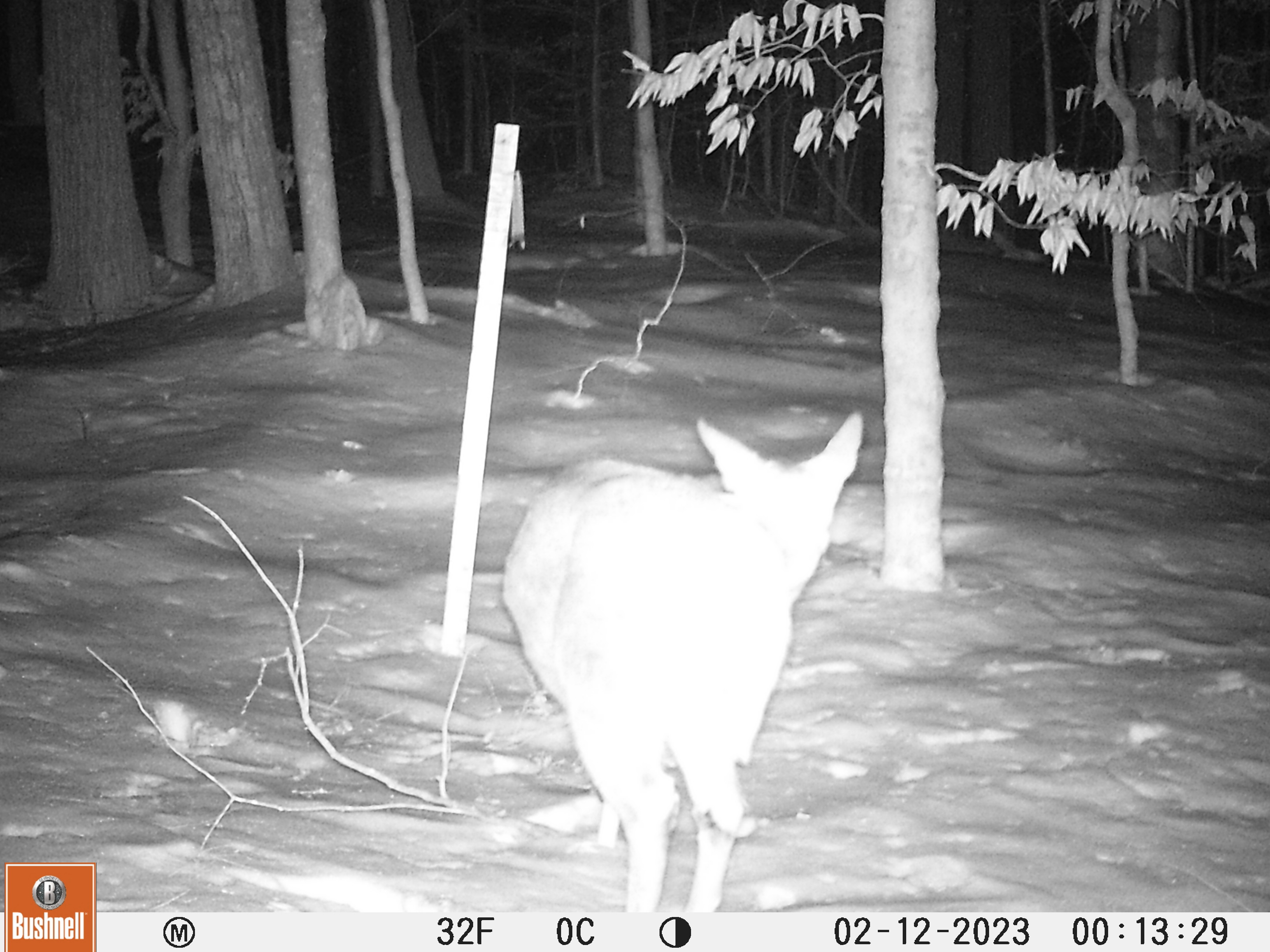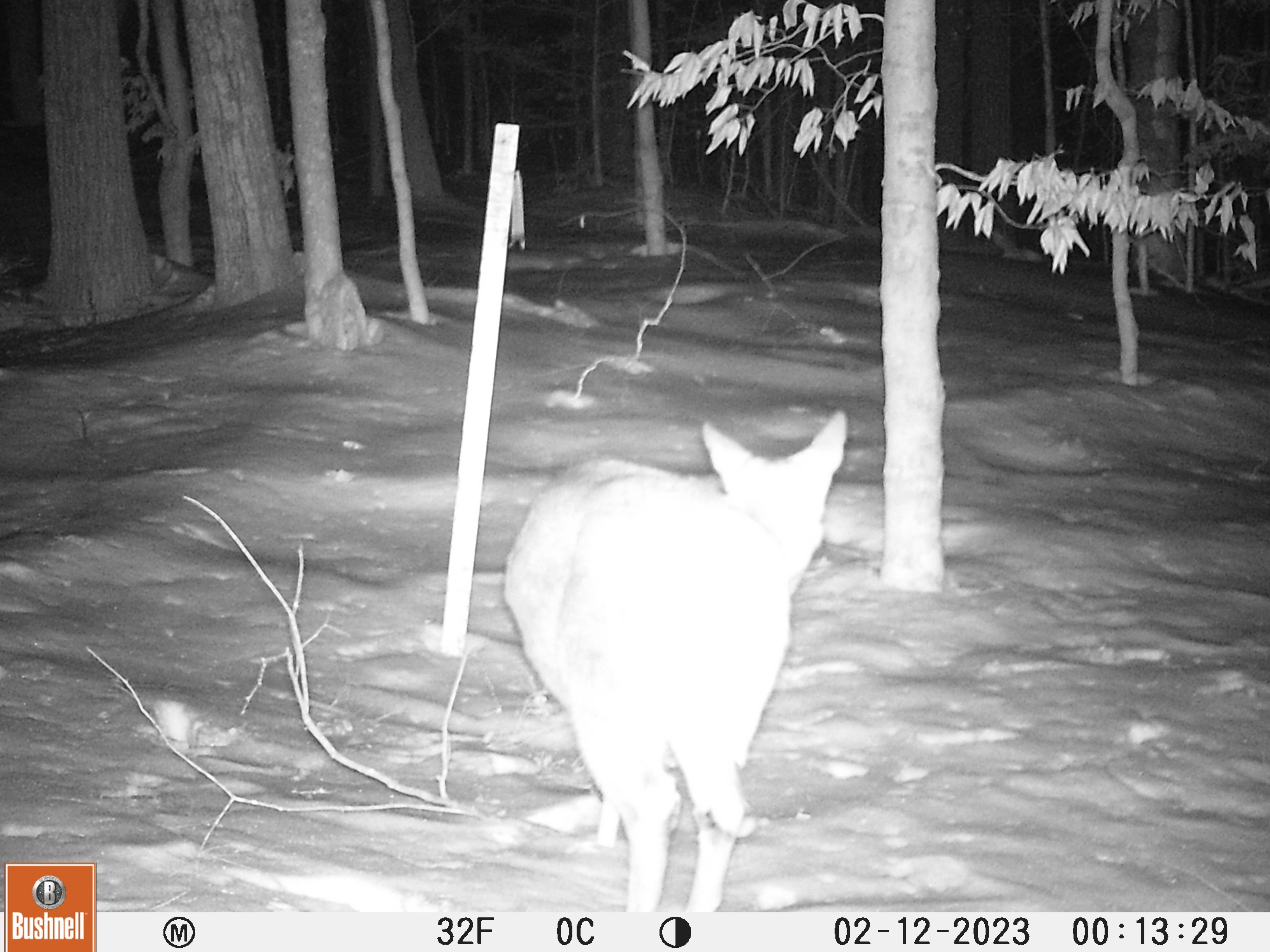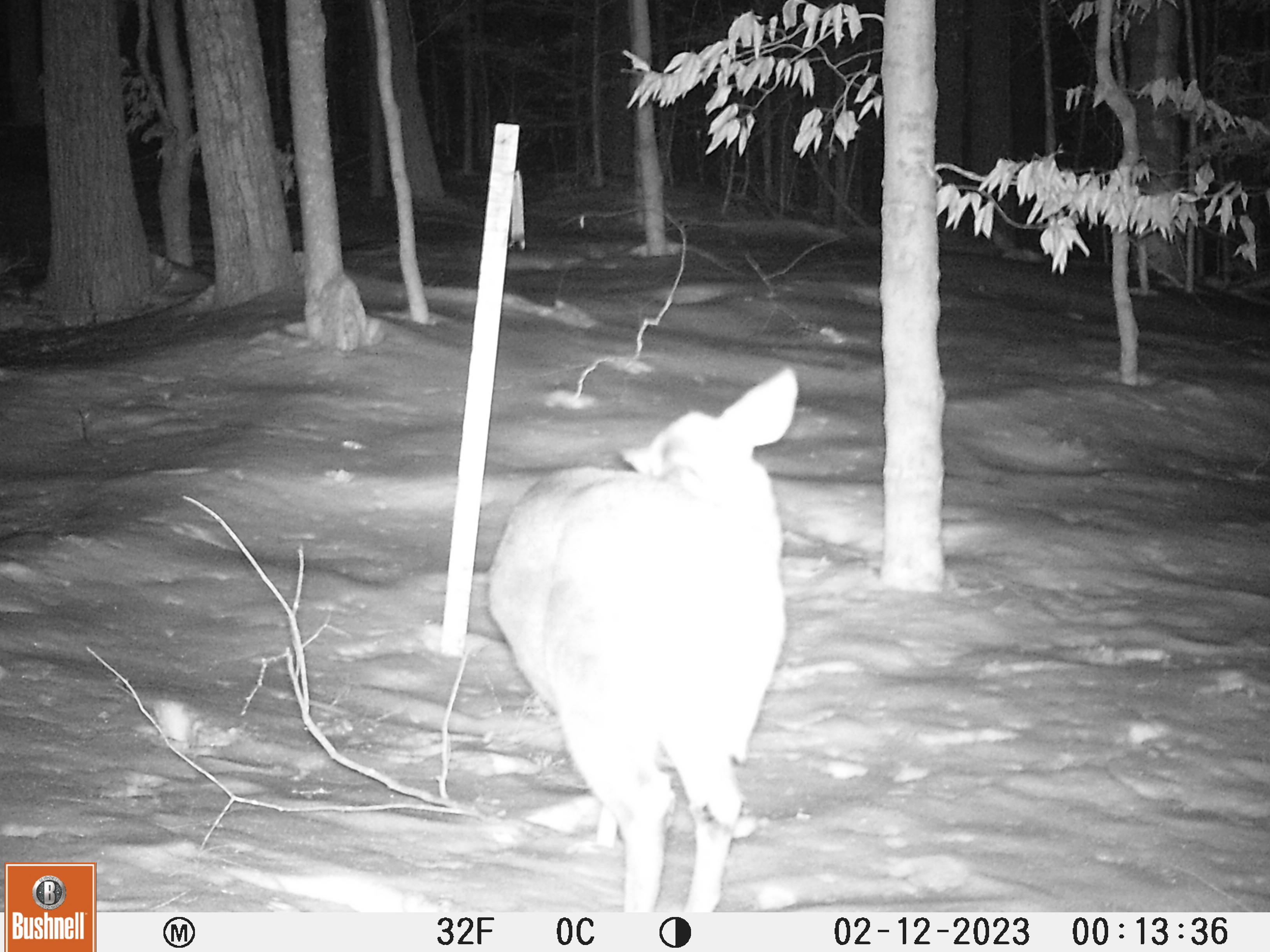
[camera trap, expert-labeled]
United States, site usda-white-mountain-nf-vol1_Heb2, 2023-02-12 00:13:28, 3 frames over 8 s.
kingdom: Animalia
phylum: Chordata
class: Mammalia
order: Artiodactyla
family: Cervidae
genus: Odocoileus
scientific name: Odocoileus virginianus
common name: white-tailed deer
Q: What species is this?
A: White-tailed deer (Odocoileus virginianus).